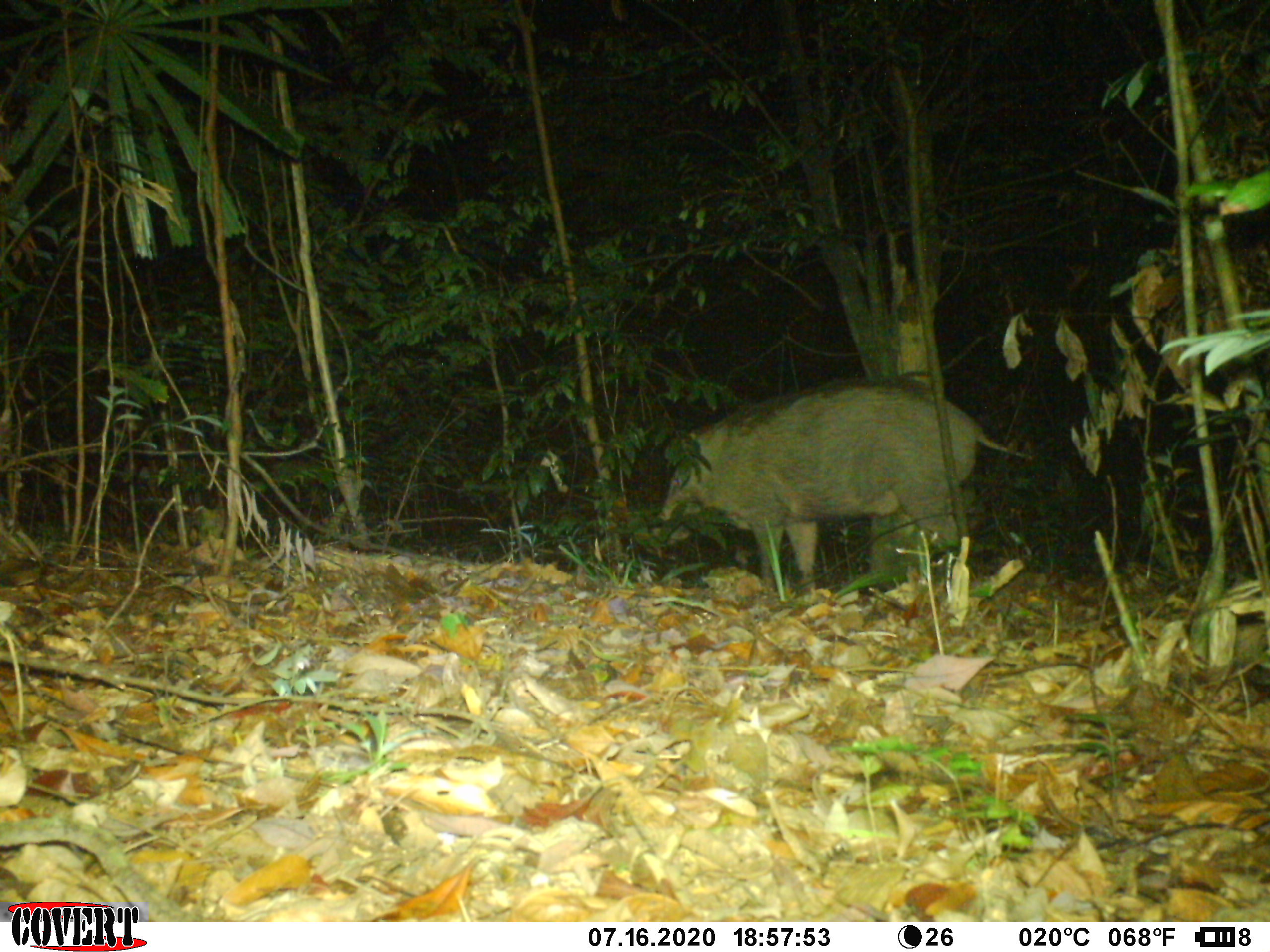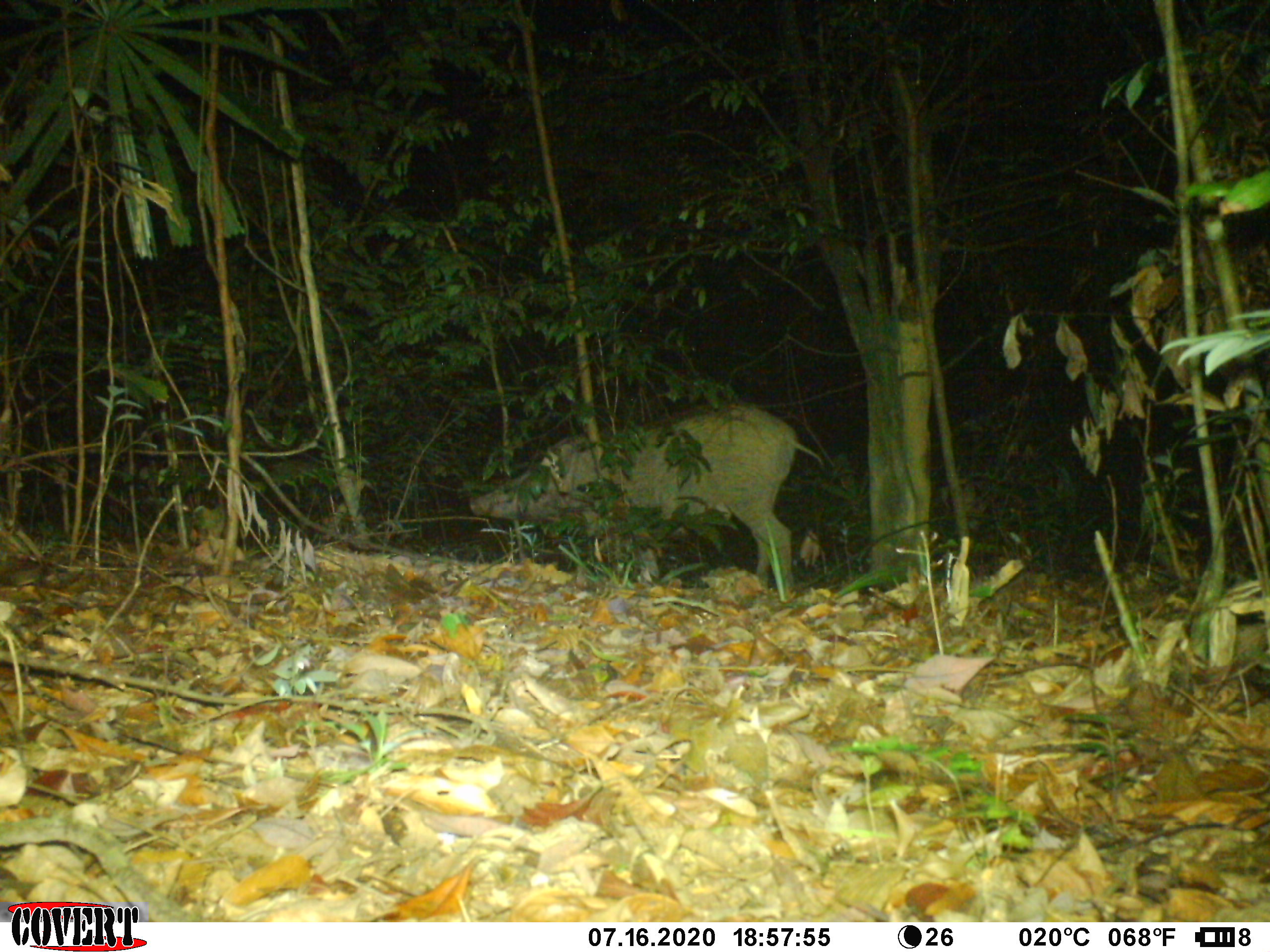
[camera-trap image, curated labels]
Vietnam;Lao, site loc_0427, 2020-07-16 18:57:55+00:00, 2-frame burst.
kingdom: Animalia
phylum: Chordata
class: Mammalia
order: Artiodactyla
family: Suidae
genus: Sus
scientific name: Sus scrofa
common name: eurasian wild pig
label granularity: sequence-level